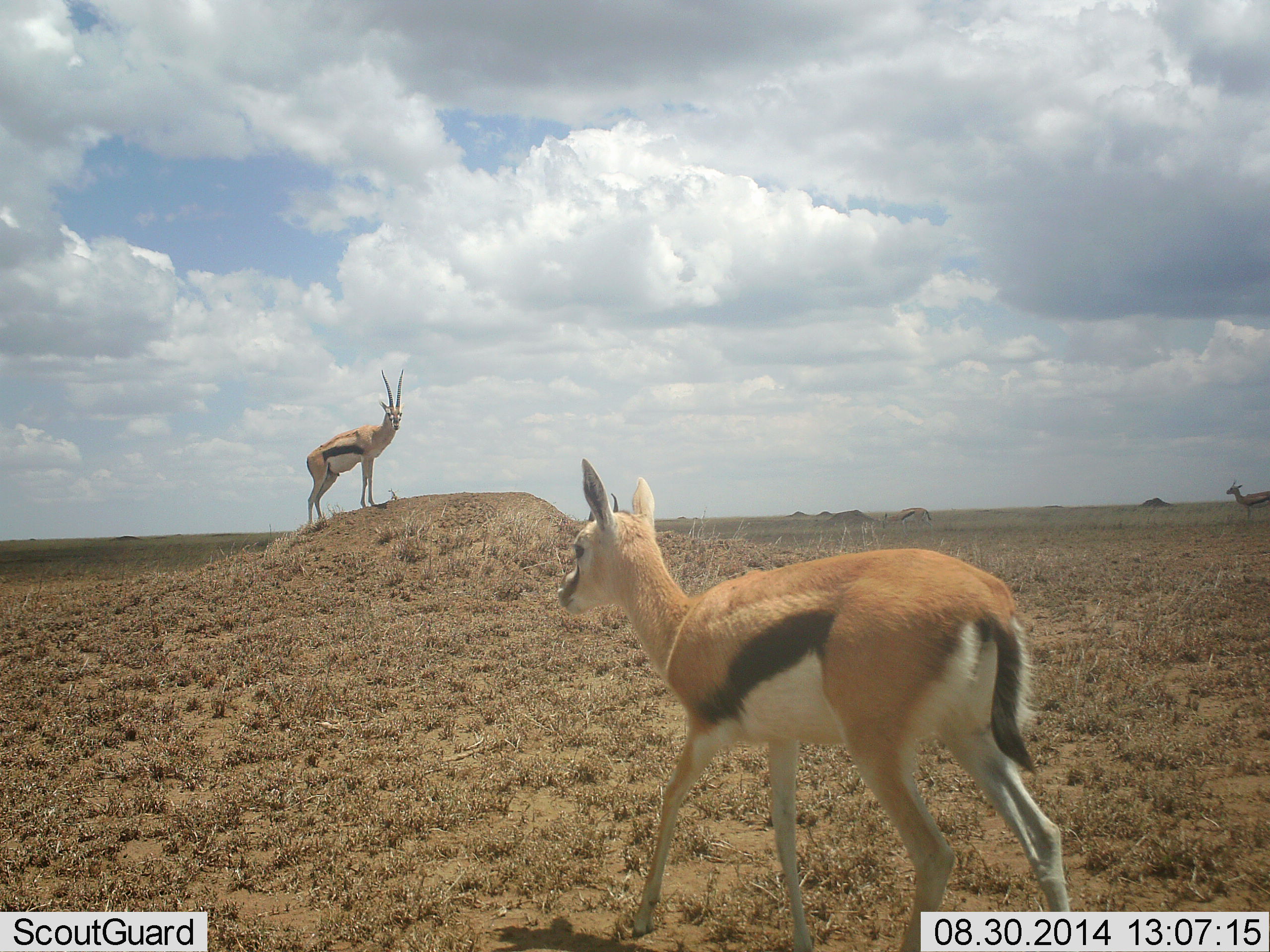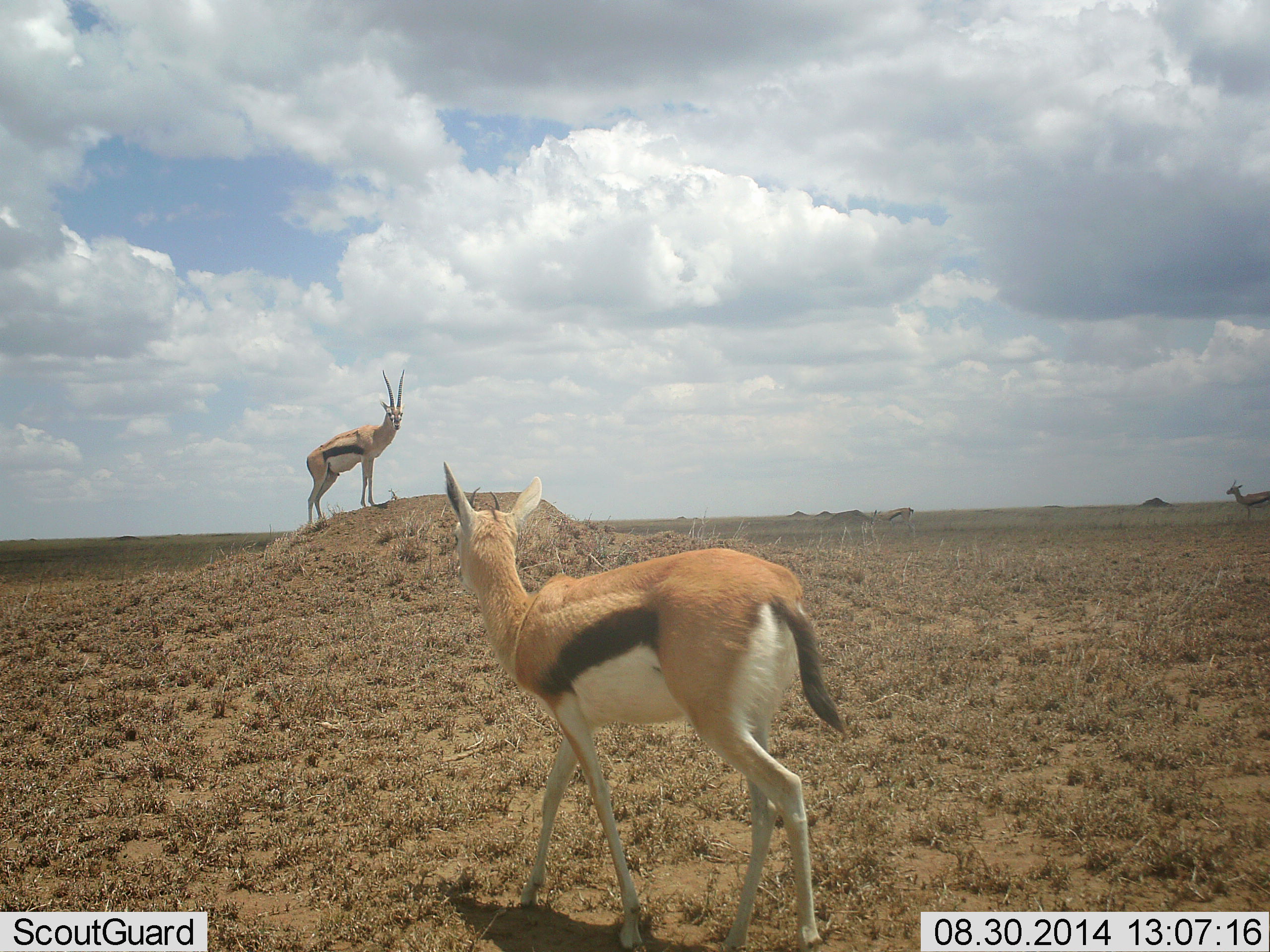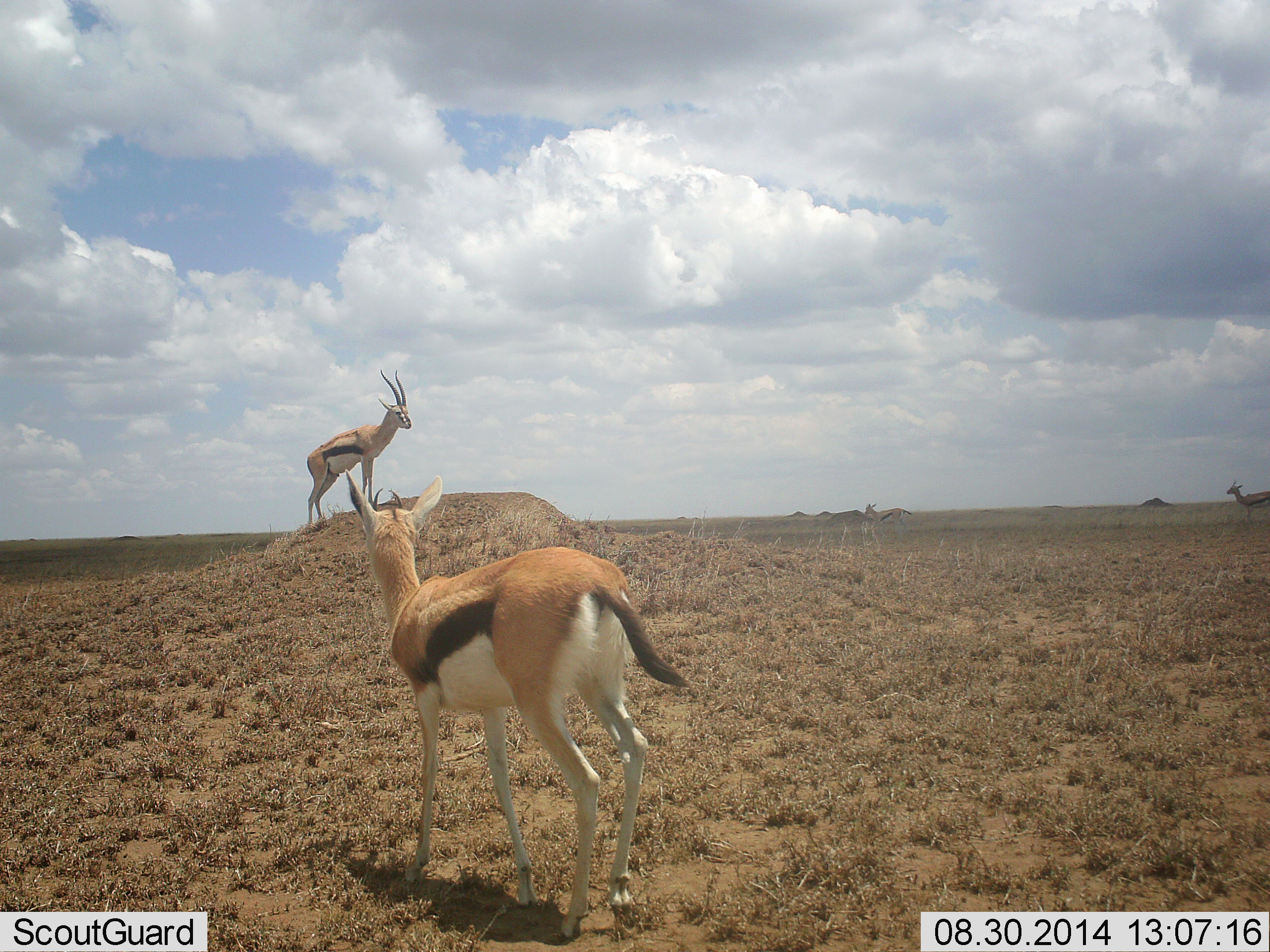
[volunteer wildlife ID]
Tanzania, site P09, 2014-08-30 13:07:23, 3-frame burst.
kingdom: Animalia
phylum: Chordata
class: Mammalia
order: Artiodactyla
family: Bovidae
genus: Eudorcas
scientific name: Eudorcas thomsonii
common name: thomson's gazelle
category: gazellethomsons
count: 4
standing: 100%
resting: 0%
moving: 90%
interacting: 10%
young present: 0%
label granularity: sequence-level